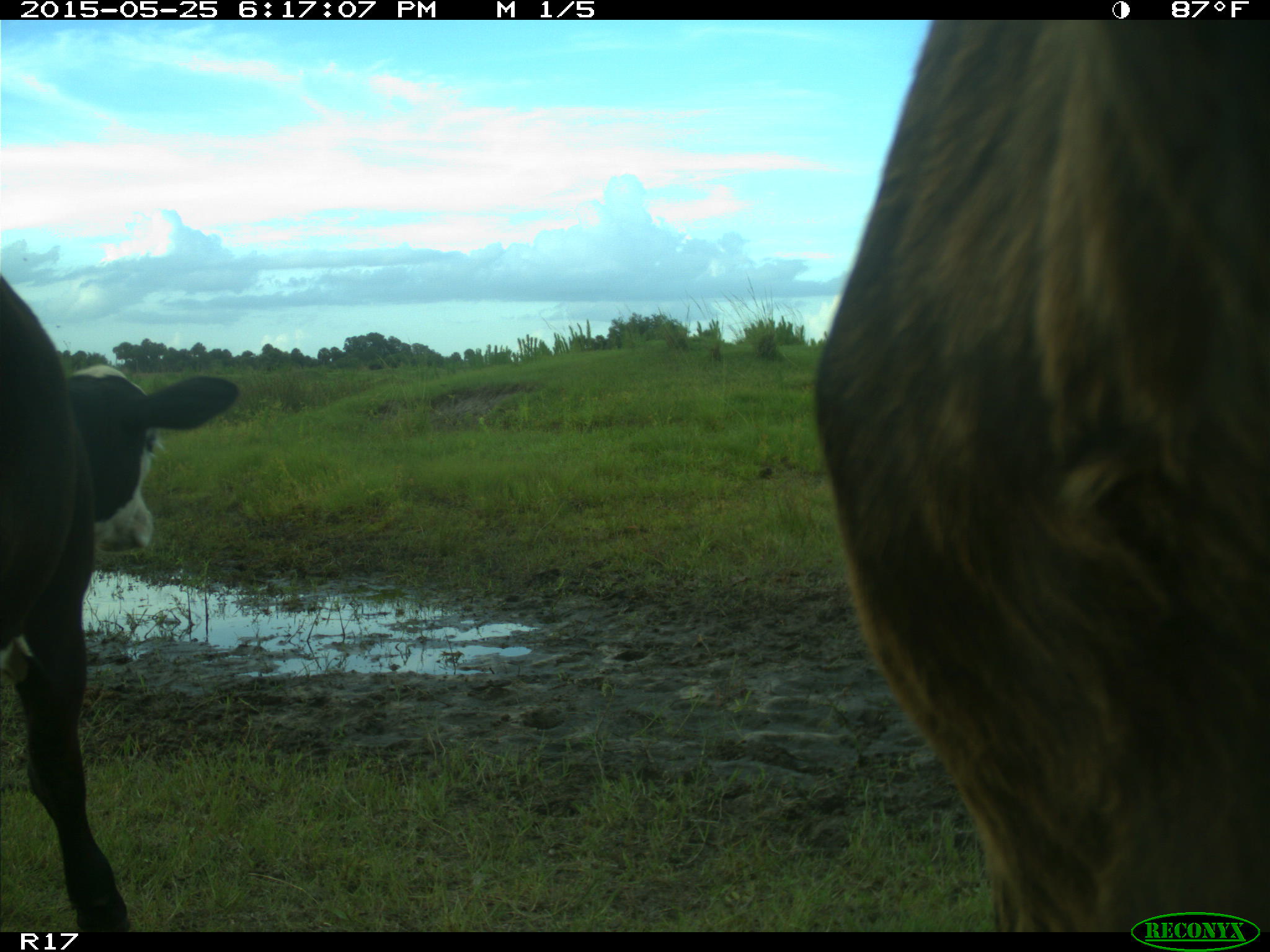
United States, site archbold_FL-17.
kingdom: Animalia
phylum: Chordata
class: Mammalia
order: Artiodactyla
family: Bovidae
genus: Bos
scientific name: Bos taurus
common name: domestic cow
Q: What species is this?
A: Bos taurus (domestic cow).